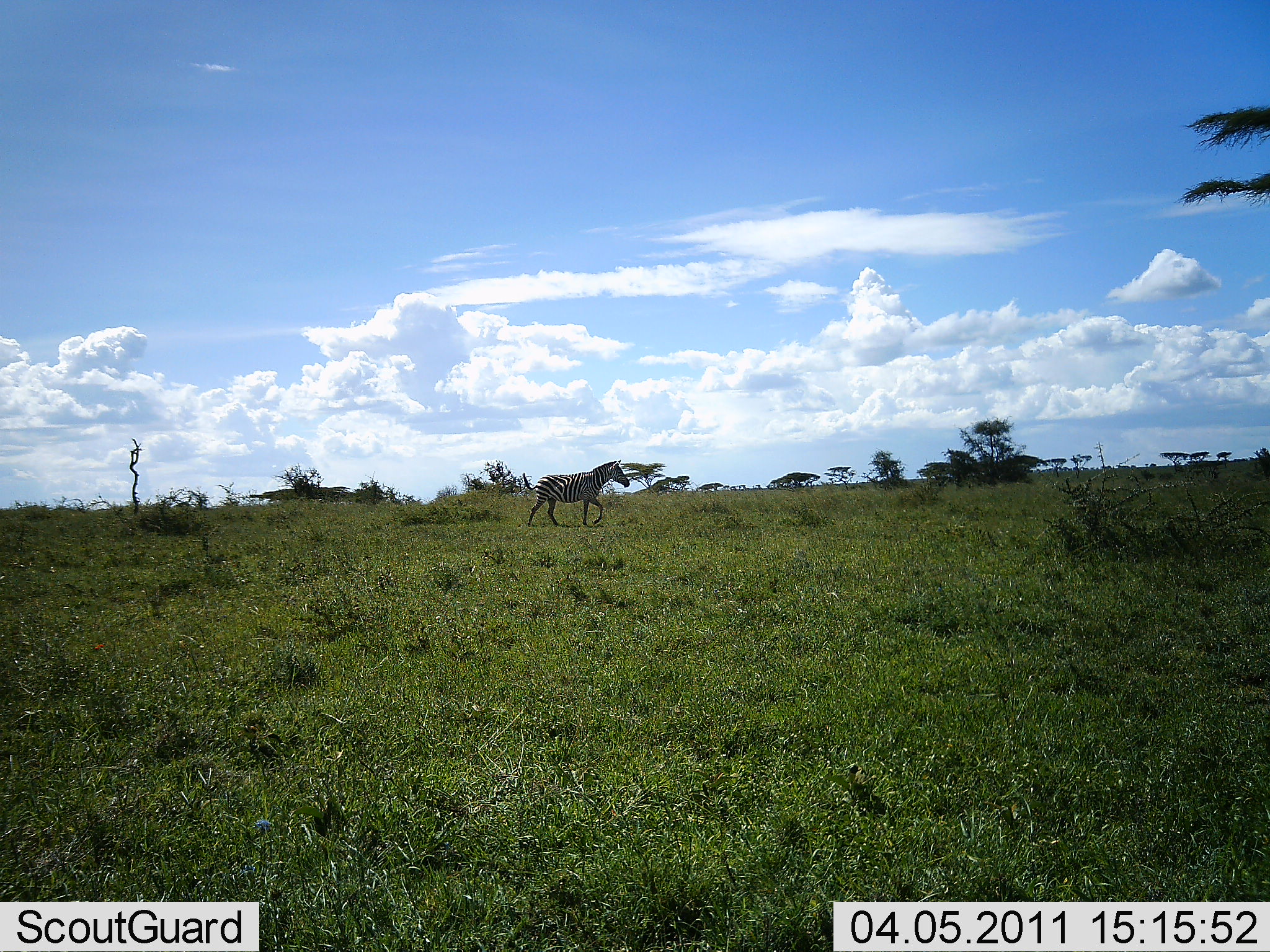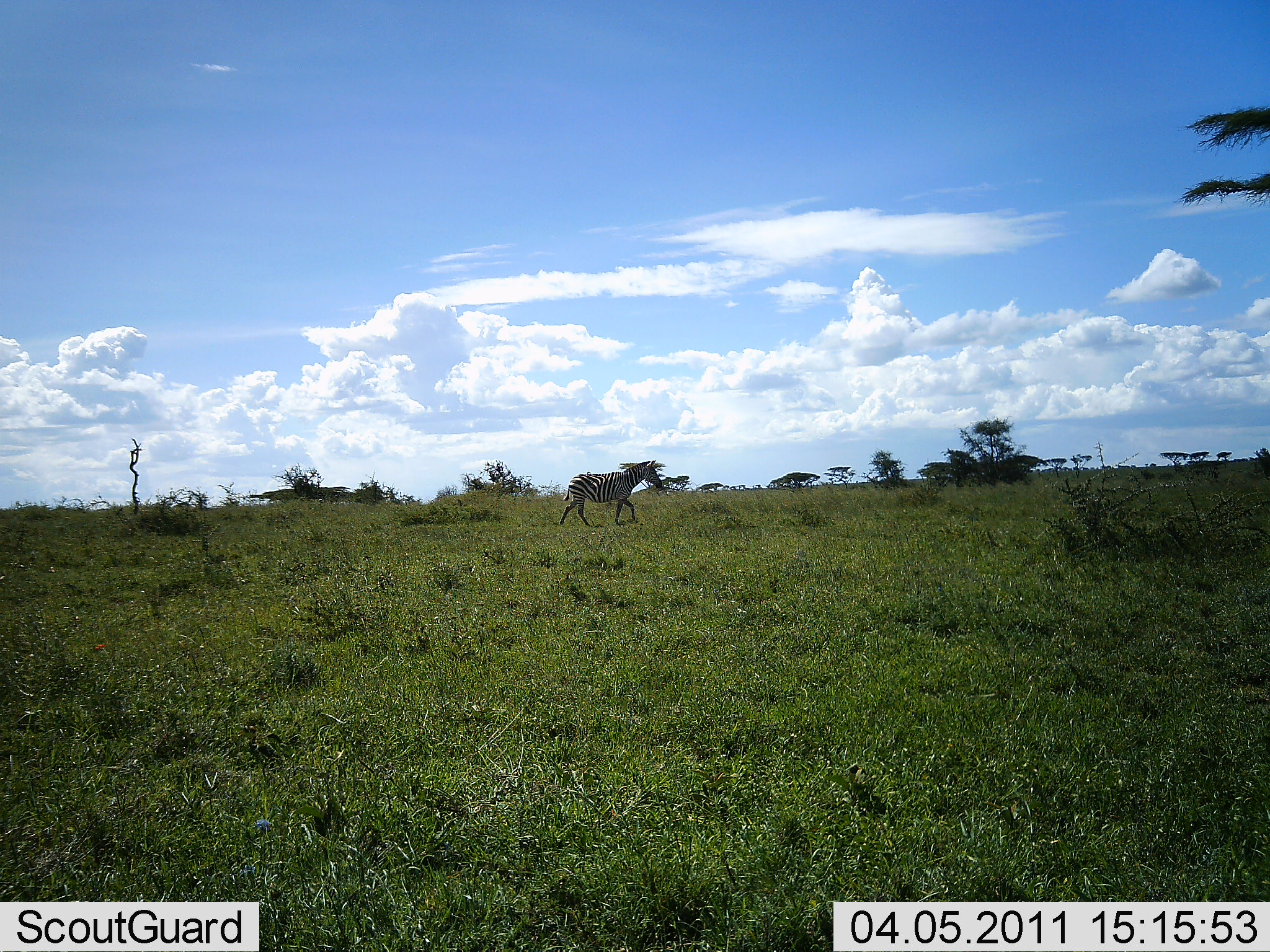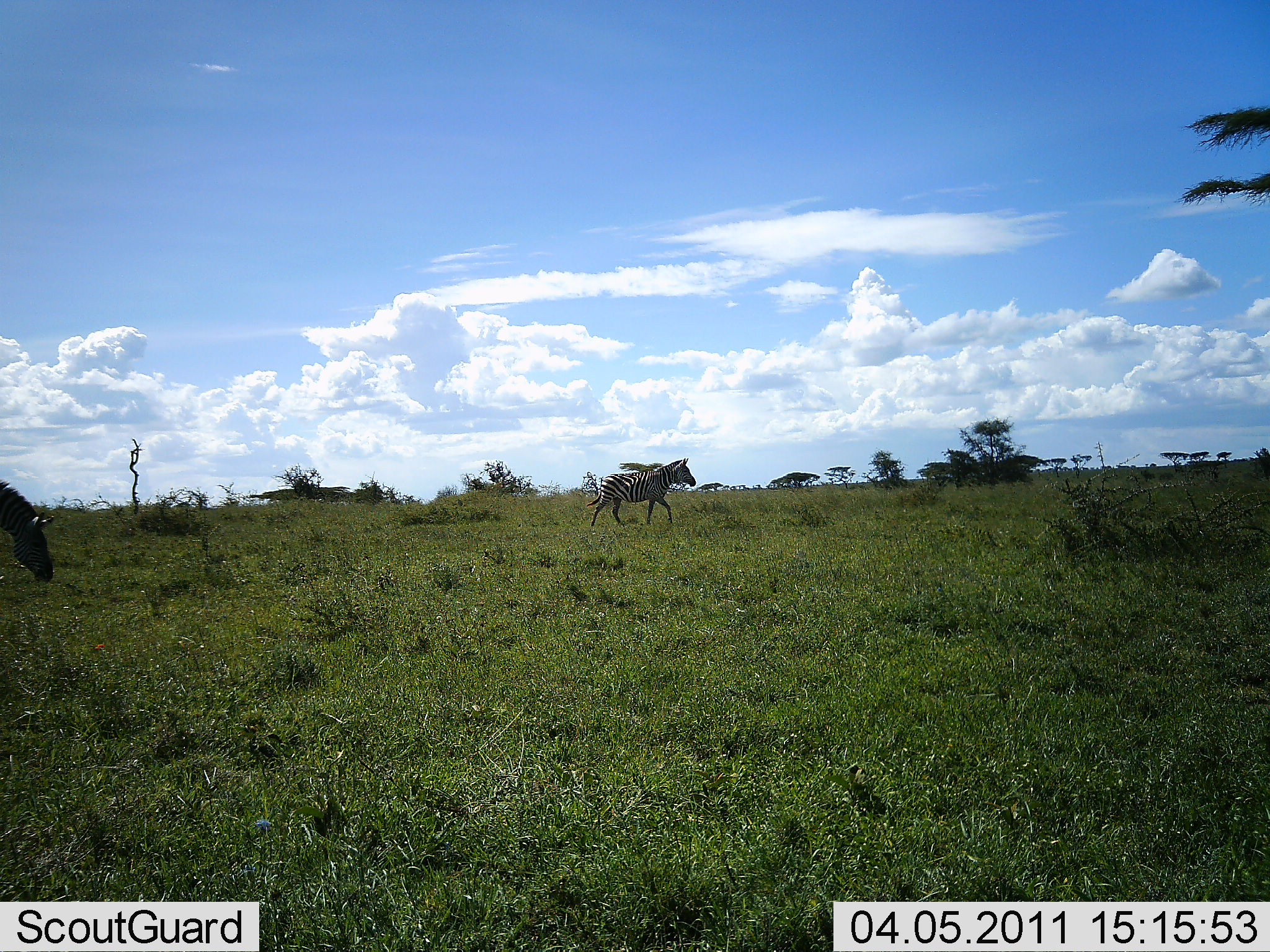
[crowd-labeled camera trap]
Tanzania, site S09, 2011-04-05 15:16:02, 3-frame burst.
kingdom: Animalia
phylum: Chordata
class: Mammalia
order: Perissodactyla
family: Equidae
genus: Equus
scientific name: Equus quagga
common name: plains zebra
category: zebra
Zebra (plains zebra) (Equus quagga), count 2. Behavior (volunteer vote fractions): standing 0%, resting 0%, moving 100%, interacting 0%. Young present (vote fraction): 0%. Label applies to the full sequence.